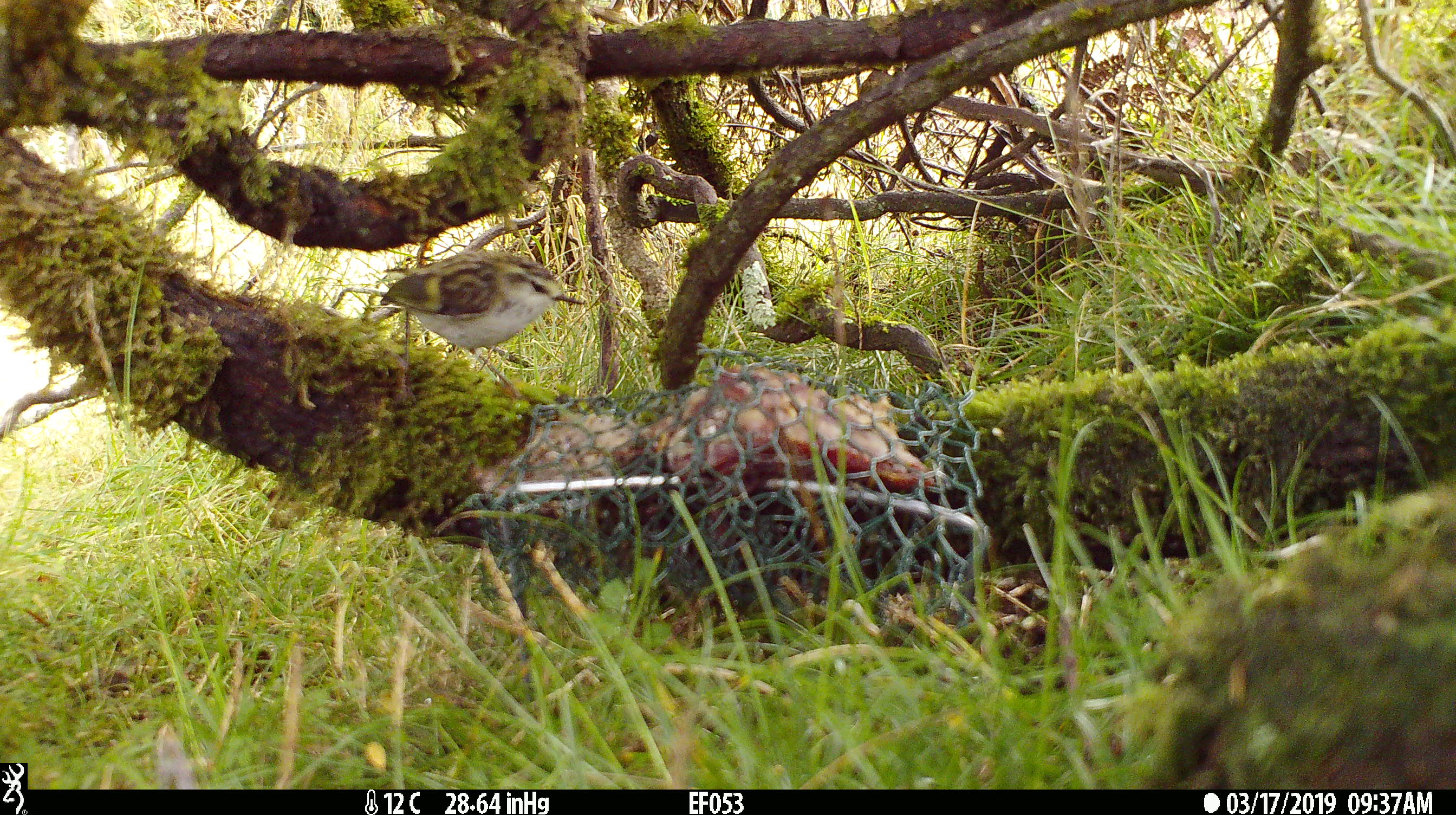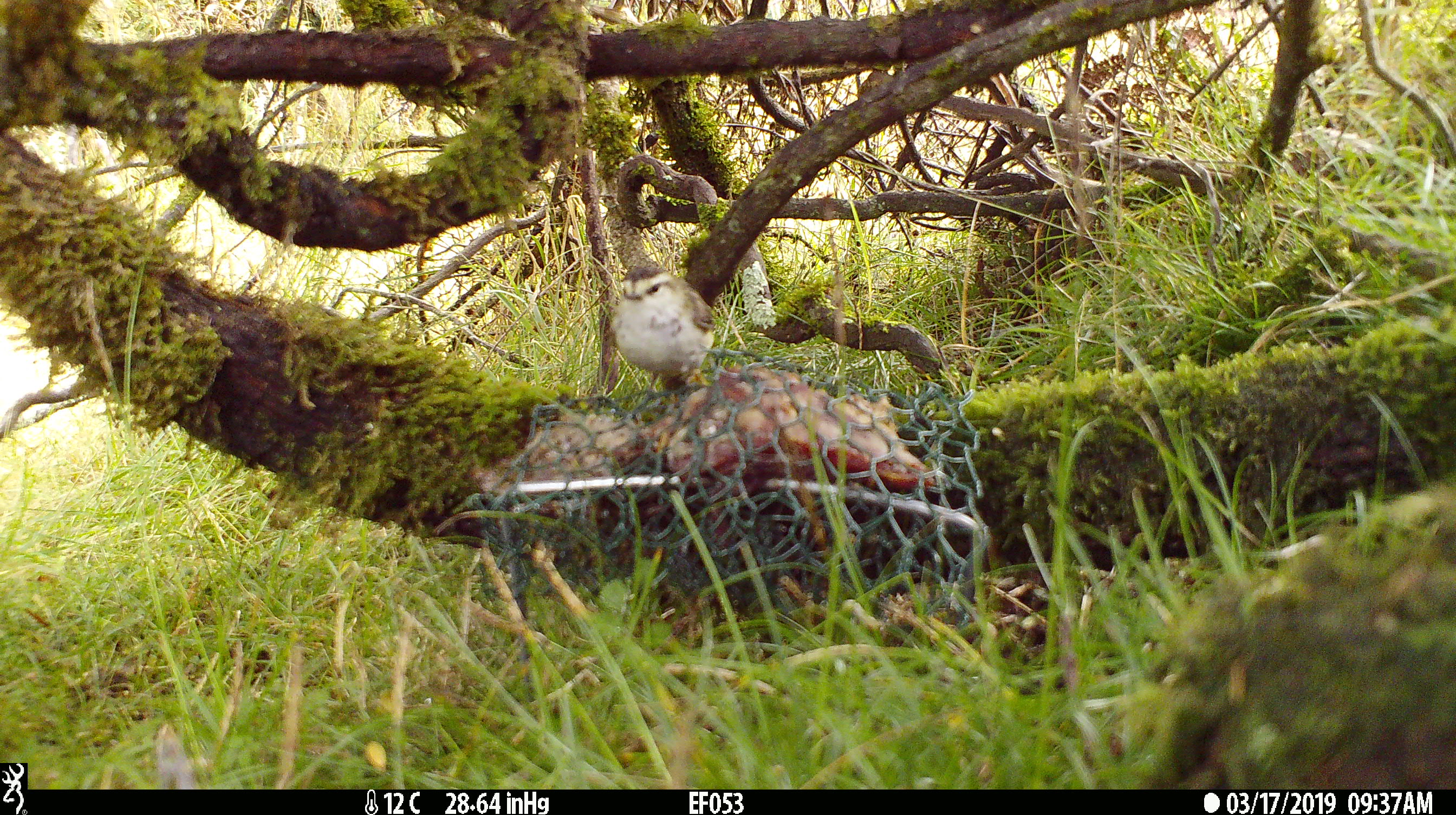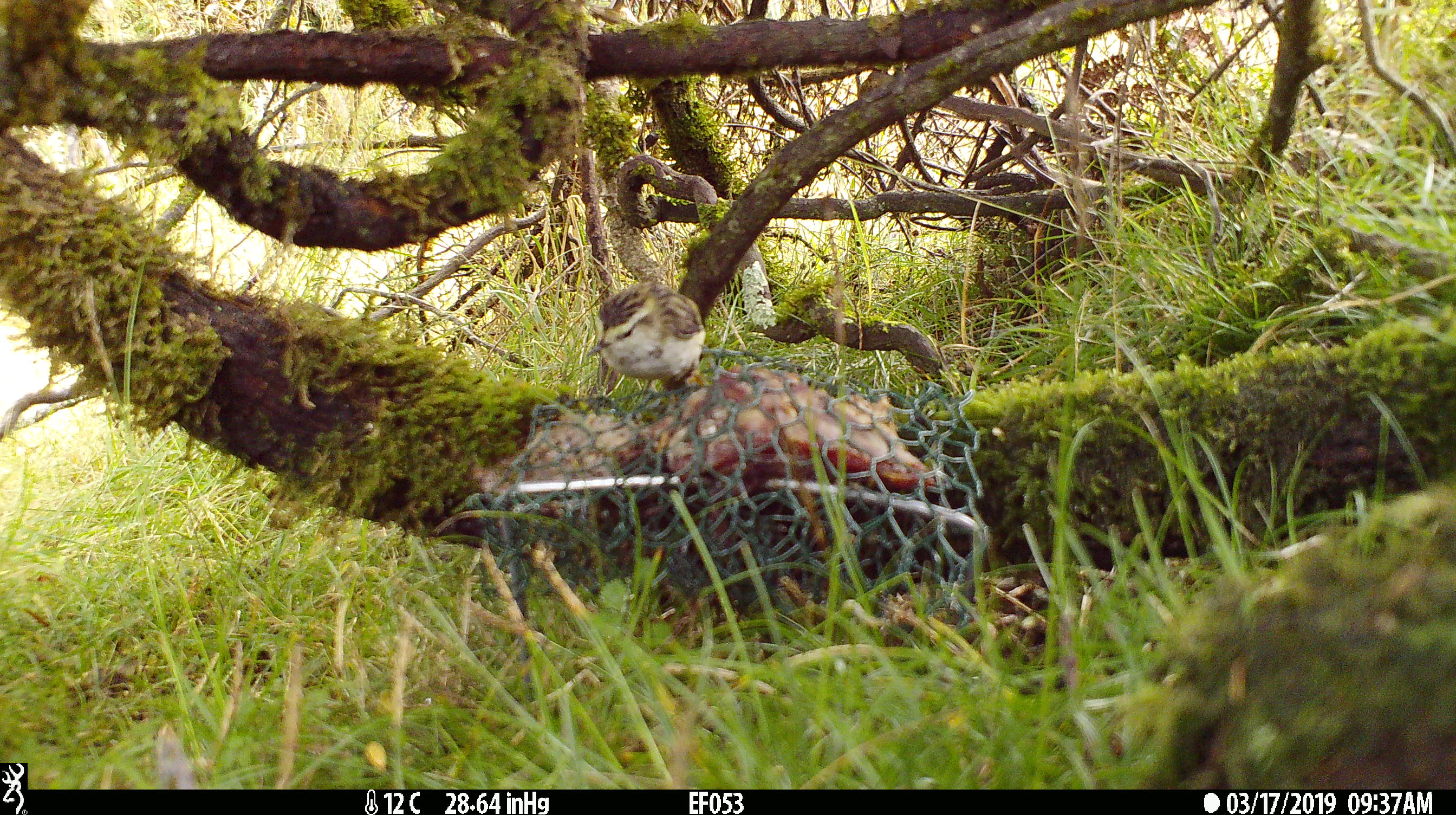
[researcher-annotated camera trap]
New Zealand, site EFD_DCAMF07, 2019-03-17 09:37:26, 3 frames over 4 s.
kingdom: Animalia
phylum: Chordata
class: Aves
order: Passeriformes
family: Acanthisittidae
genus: Acanthisitta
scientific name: Acanthisitta chloris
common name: rifleman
Rifleman (Acanthisitta chloris).